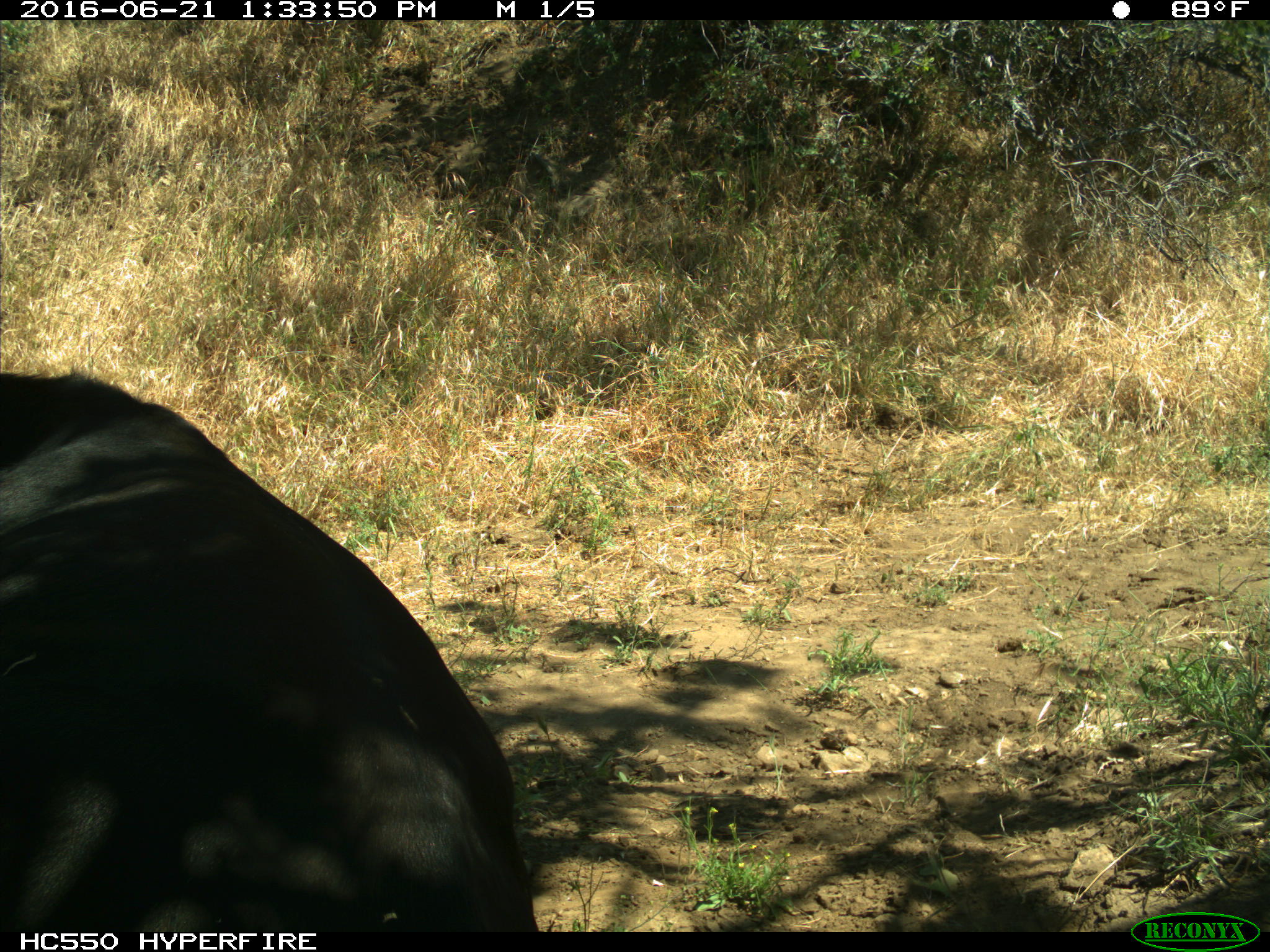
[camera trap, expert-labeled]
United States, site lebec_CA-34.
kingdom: Animalia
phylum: Chordata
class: Mammalia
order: Artiodactyla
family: Bovidae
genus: Bos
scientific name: Bos taurus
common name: domestic cow